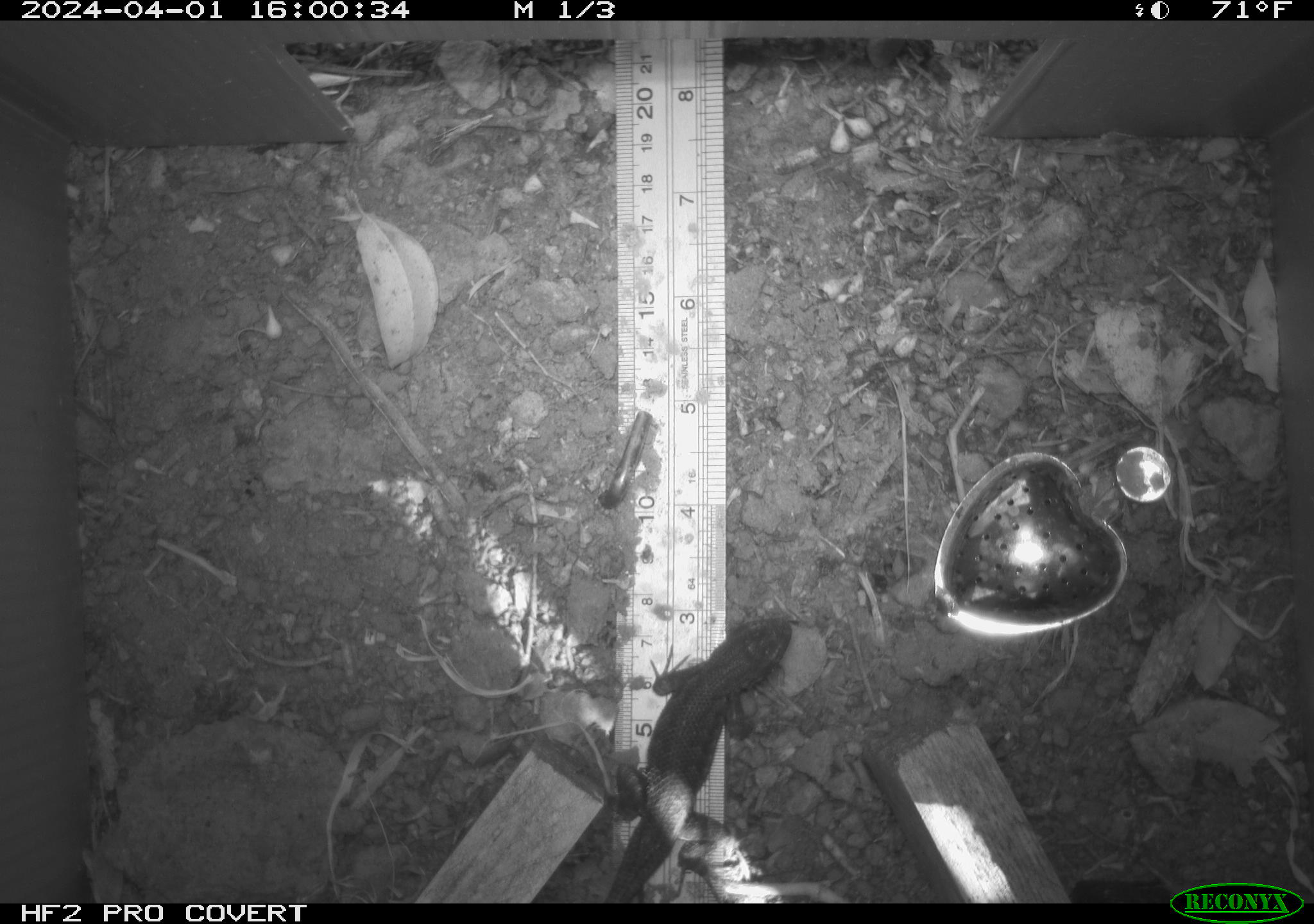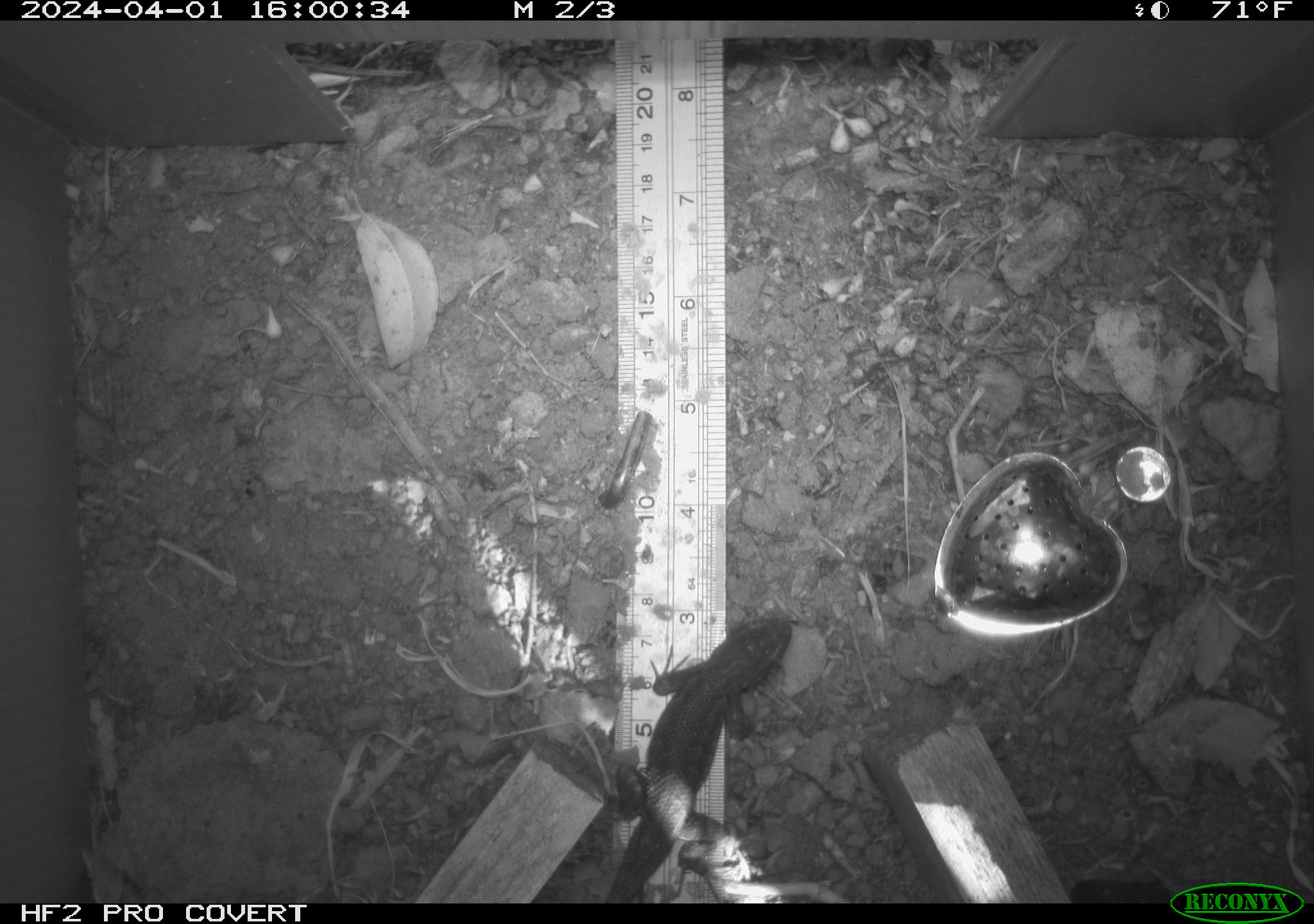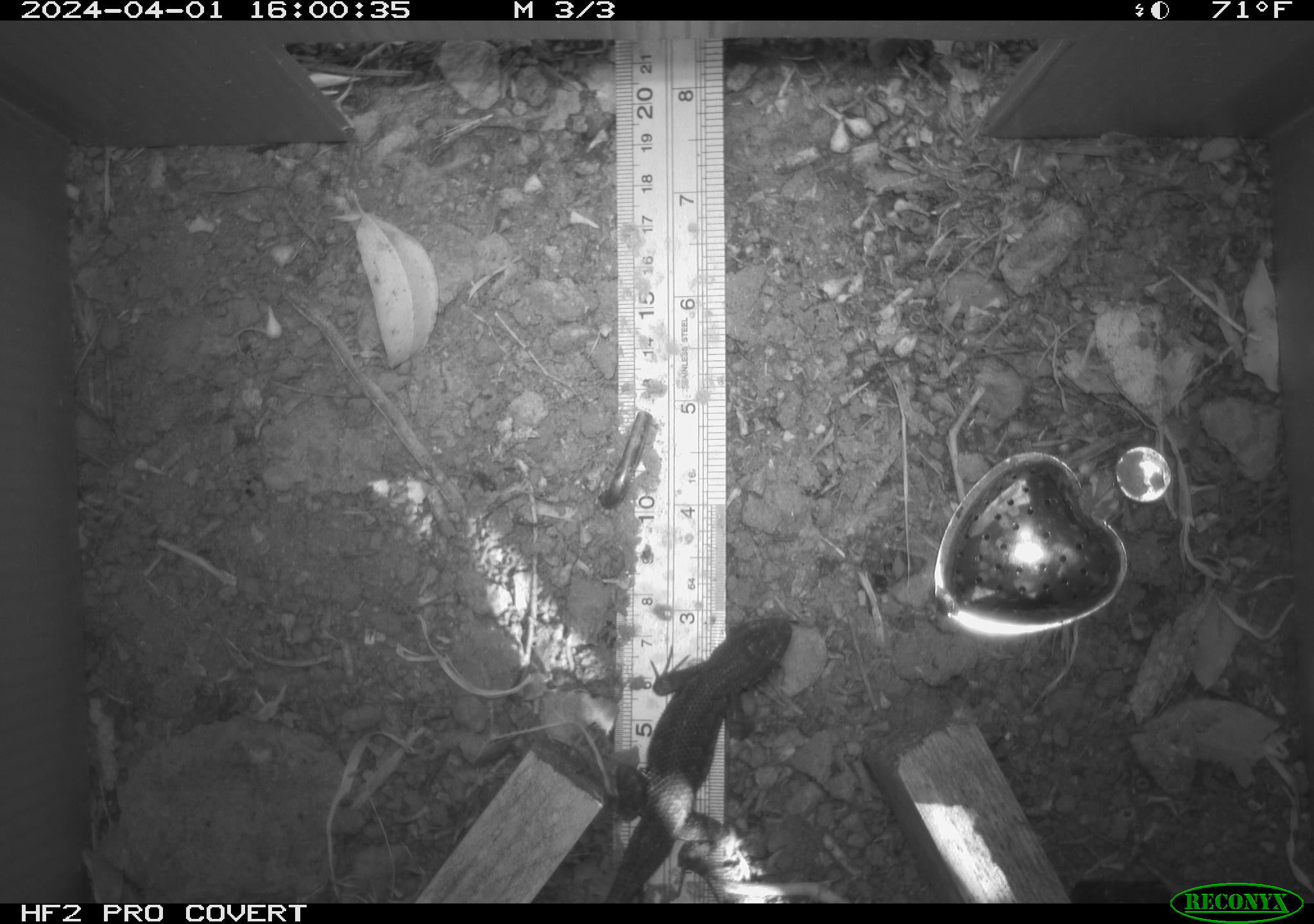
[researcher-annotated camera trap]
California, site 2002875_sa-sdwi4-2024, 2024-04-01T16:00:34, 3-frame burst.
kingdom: Animalia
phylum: Chordata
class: Reptilia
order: Squamata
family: Phrynosomatidae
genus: Sceloporus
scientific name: Sceloporus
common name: spiny lizards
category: sceloporus species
Sceloporus species (spiny lizards) (Sceloporus).